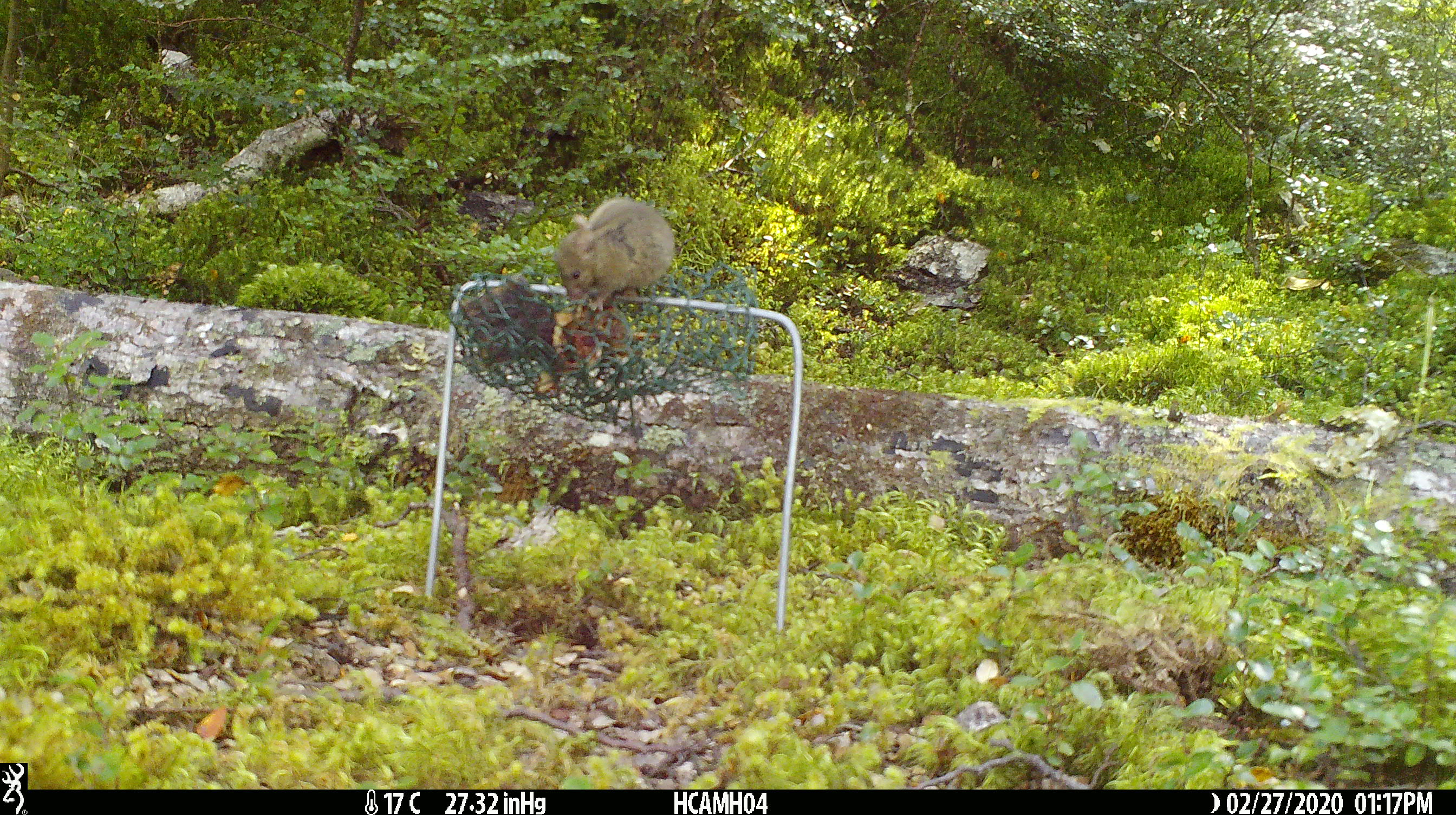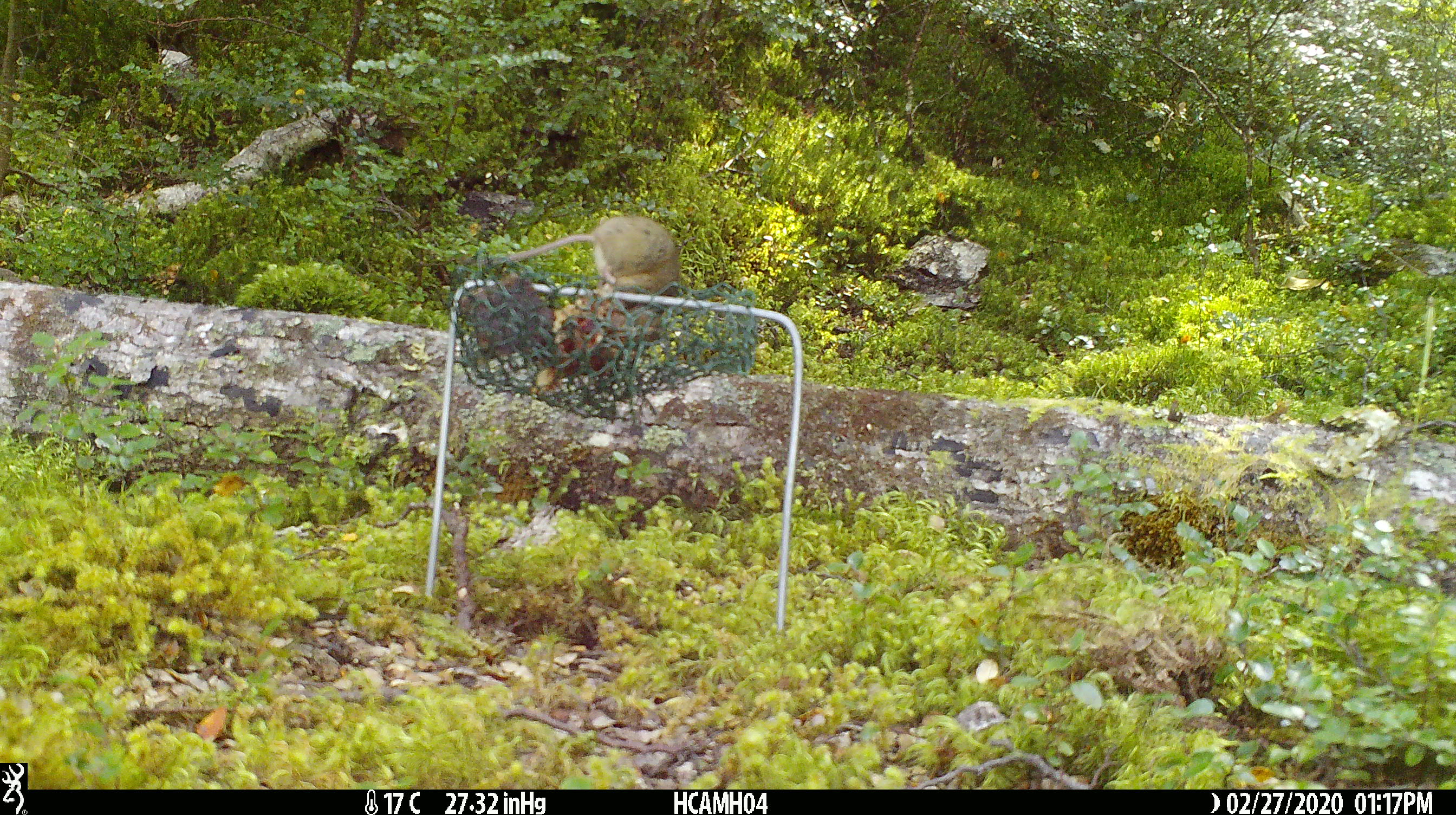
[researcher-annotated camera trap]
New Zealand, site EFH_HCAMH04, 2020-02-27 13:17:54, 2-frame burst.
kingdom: Animalia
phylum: Chordata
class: Mammalia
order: Rodentia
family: Muridae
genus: Mus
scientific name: Mus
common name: mouse